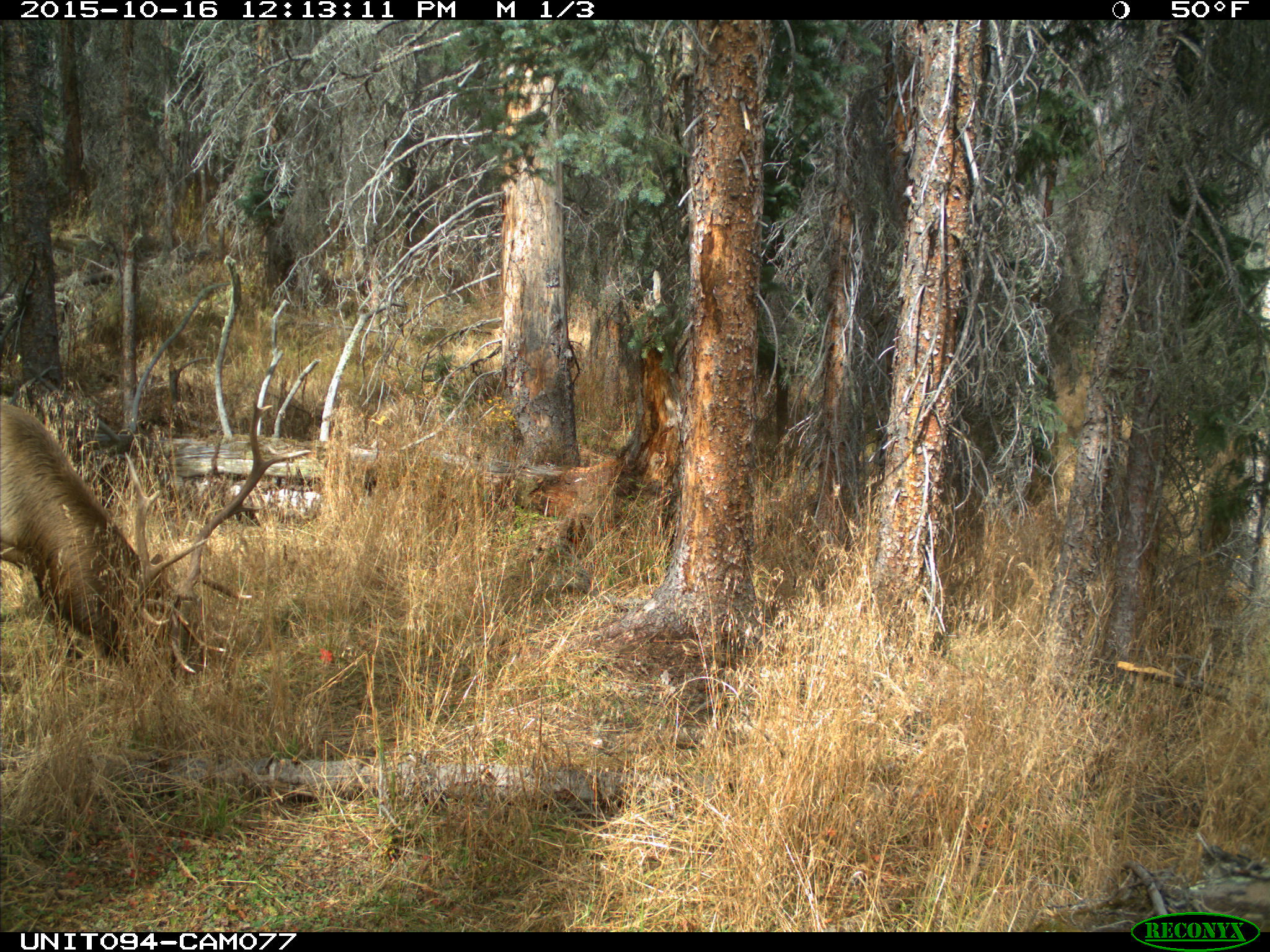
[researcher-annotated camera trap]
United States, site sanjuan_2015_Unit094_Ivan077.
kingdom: Animalia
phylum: Chordata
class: Mammalia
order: Artiodactyla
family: Cervidae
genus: Cervus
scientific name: Cervus elaphus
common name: red deer